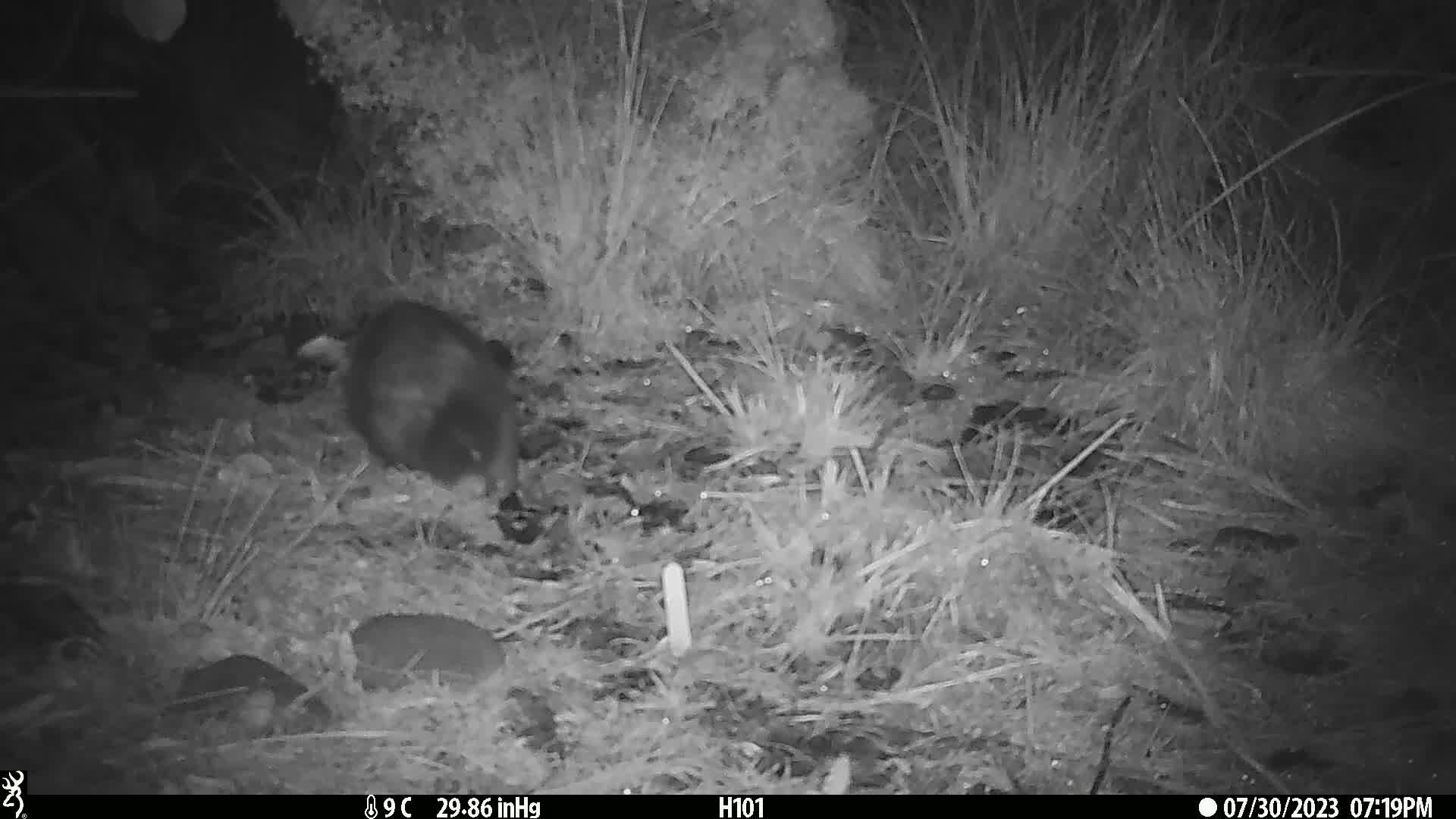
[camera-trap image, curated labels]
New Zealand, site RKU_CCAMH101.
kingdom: Animalia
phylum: Chordata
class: Mammalia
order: Diprotodontia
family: Phalangeridae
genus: Trichosurus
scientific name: Trichosurus vulpecula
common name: common brushtail possum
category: possum